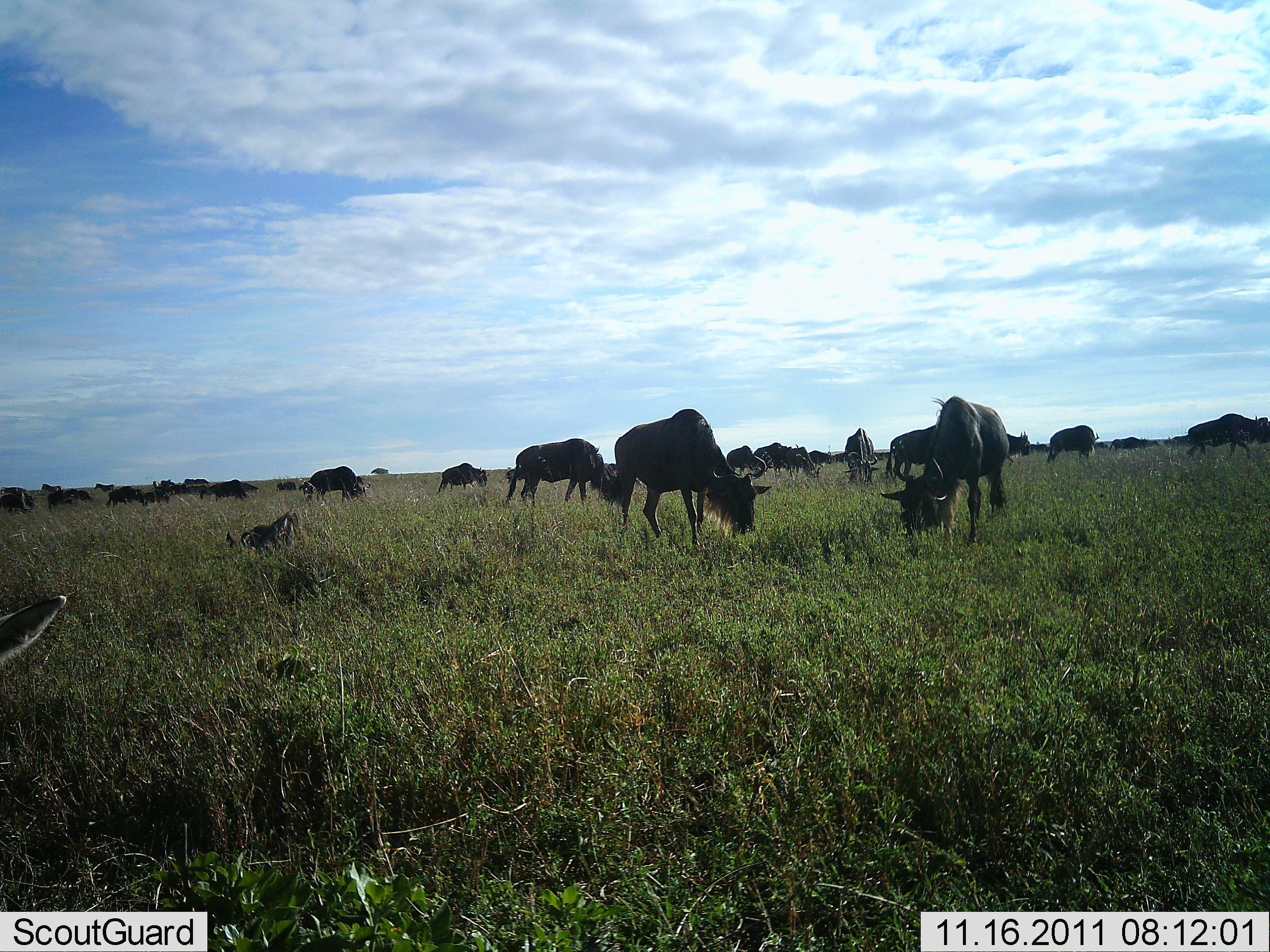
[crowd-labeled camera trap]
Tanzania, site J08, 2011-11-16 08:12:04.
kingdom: Animalia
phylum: Chordata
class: Mammalia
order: Artiodactyla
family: Bovidae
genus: Connochaetes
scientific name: Connochaetes taurinus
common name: blue wildebeest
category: wildebeest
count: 11-50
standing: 44%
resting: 6%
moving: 6%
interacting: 6%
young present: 0%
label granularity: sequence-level